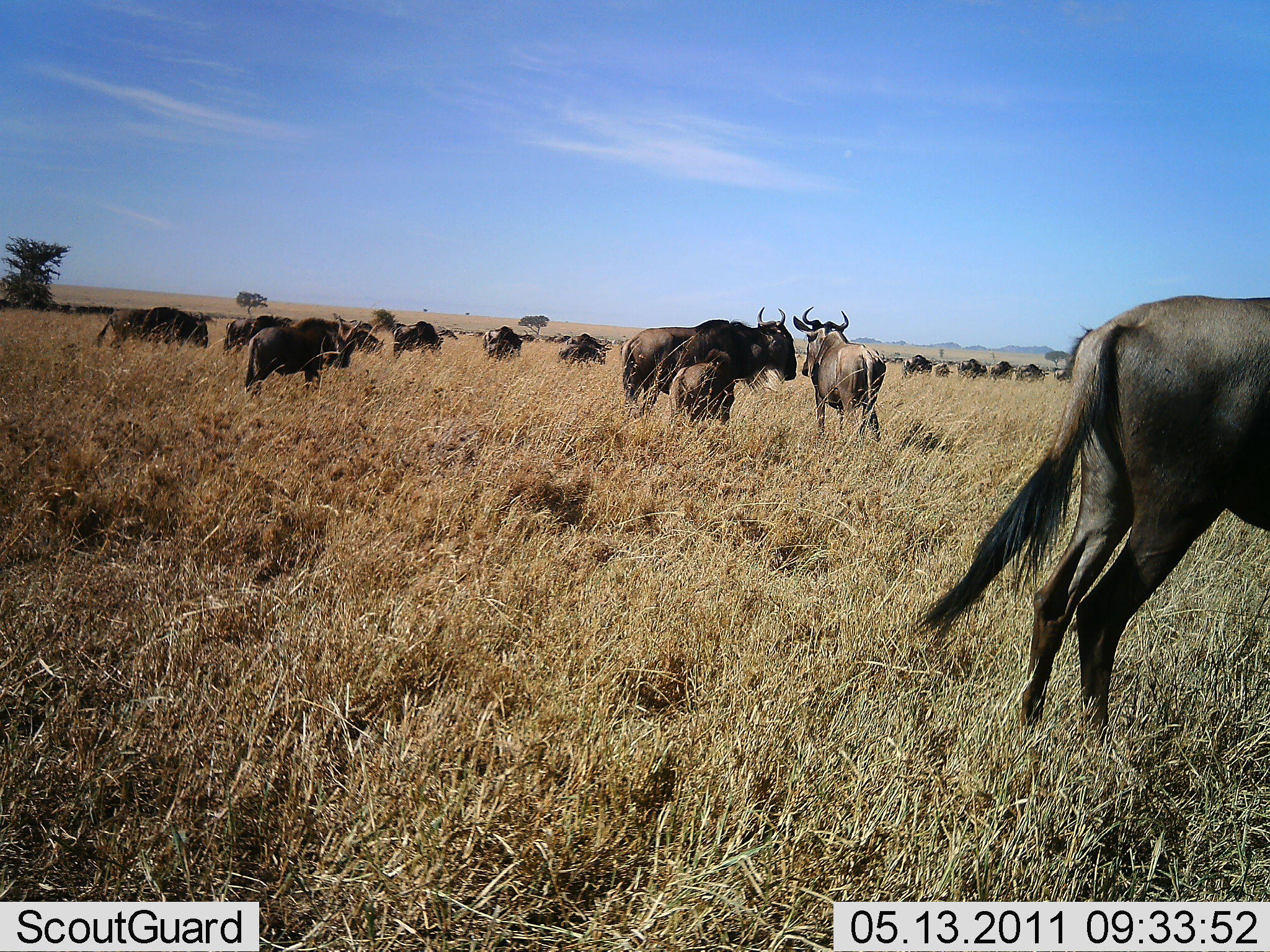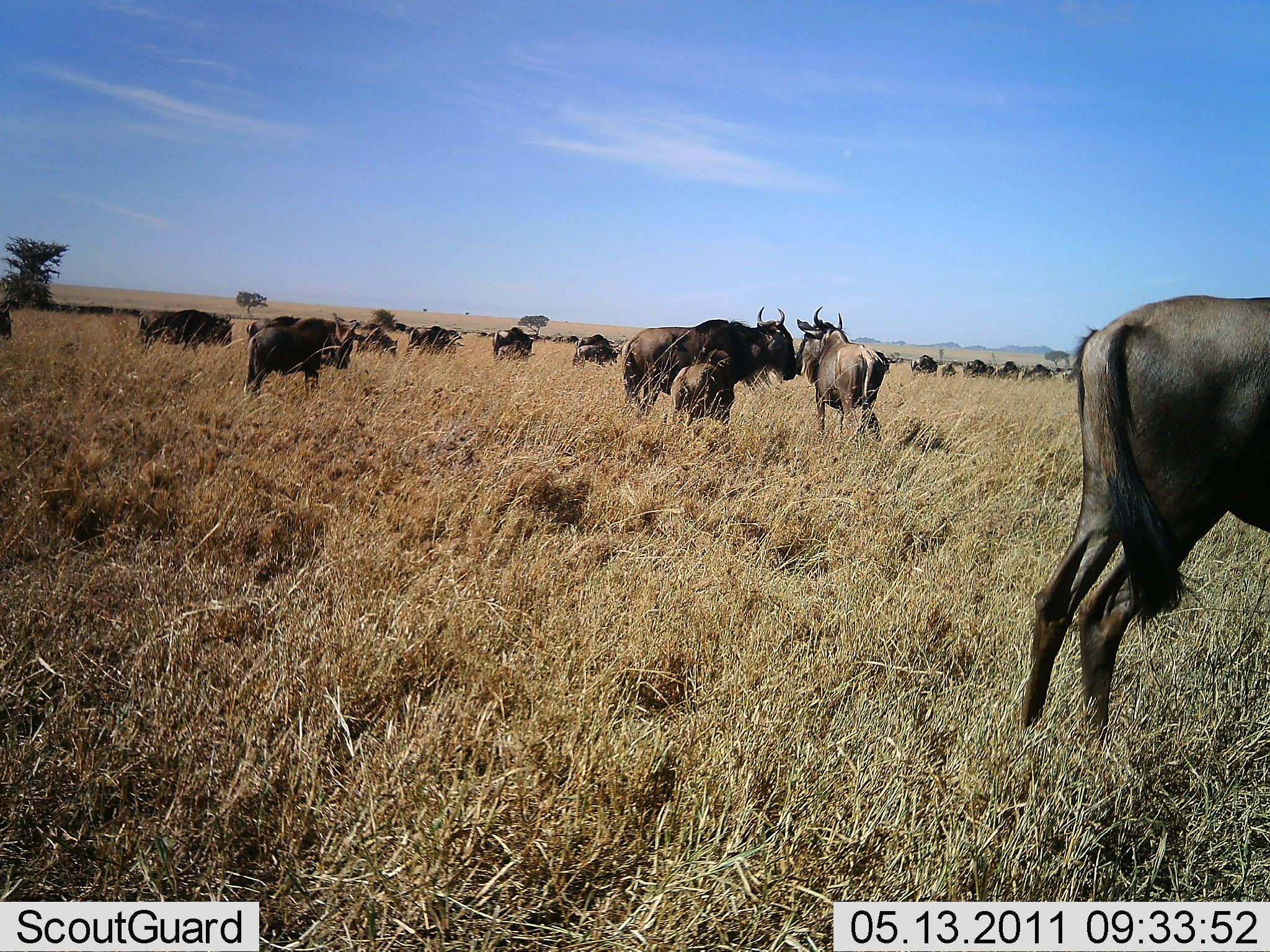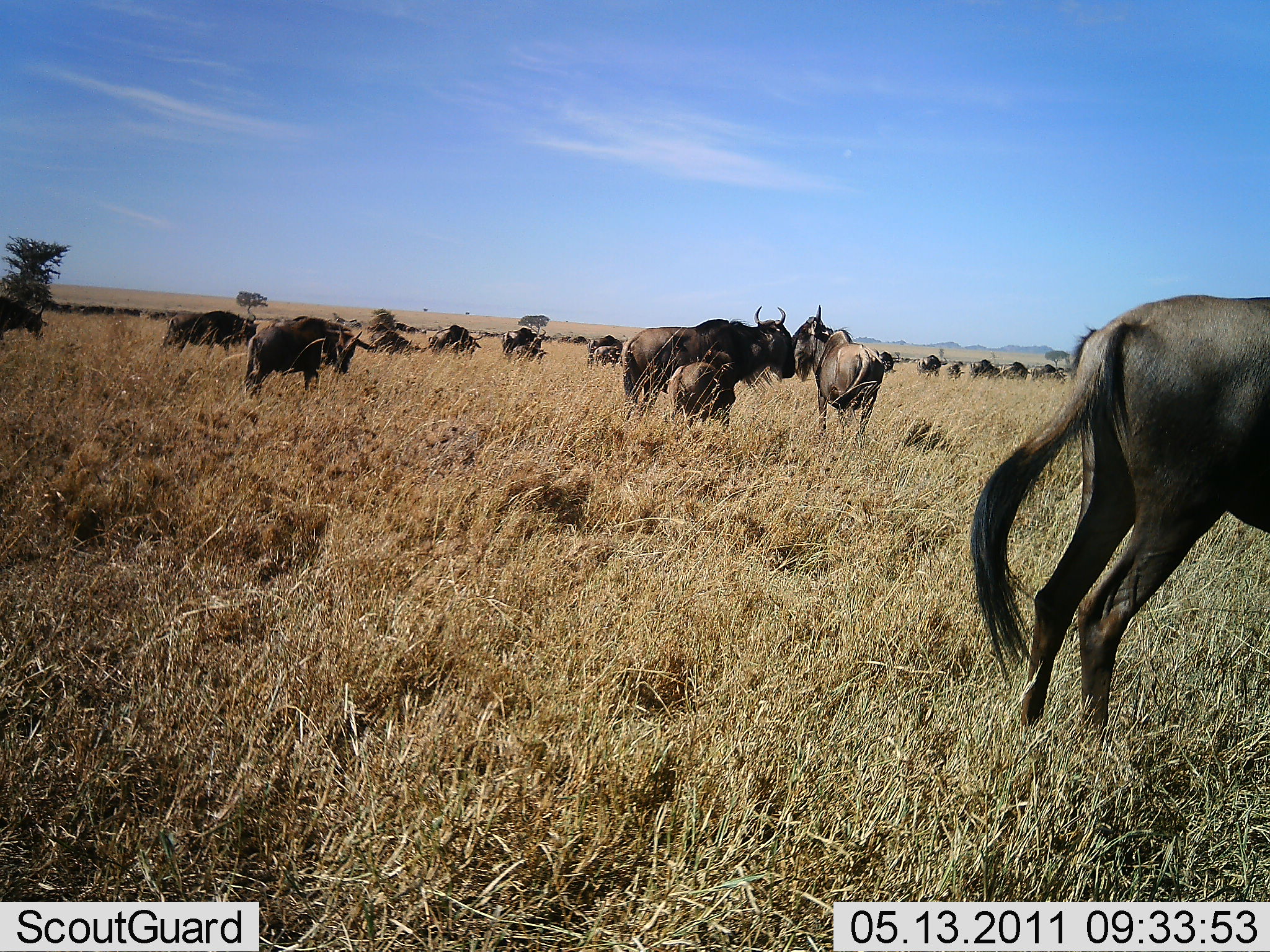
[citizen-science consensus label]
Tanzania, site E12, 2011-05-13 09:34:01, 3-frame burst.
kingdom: Animalia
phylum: Chordata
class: Mammalia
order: Artiodactyla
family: Bovidae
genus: Connochaetes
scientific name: Connochaetes taurinus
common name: blue wildebeest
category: wildebeest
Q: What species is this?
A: Wildebeest (blue wildebeest) (Connochaetes taurinus).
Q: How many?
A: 11-50.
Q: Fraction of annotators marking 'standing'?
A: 73%.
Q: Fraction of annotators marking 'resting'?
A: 9%.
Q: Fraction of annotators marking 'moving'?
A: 91%.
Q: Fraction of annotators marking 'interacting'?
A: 36%.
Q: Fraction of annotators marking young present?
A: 27%.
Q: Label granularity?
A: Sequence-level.